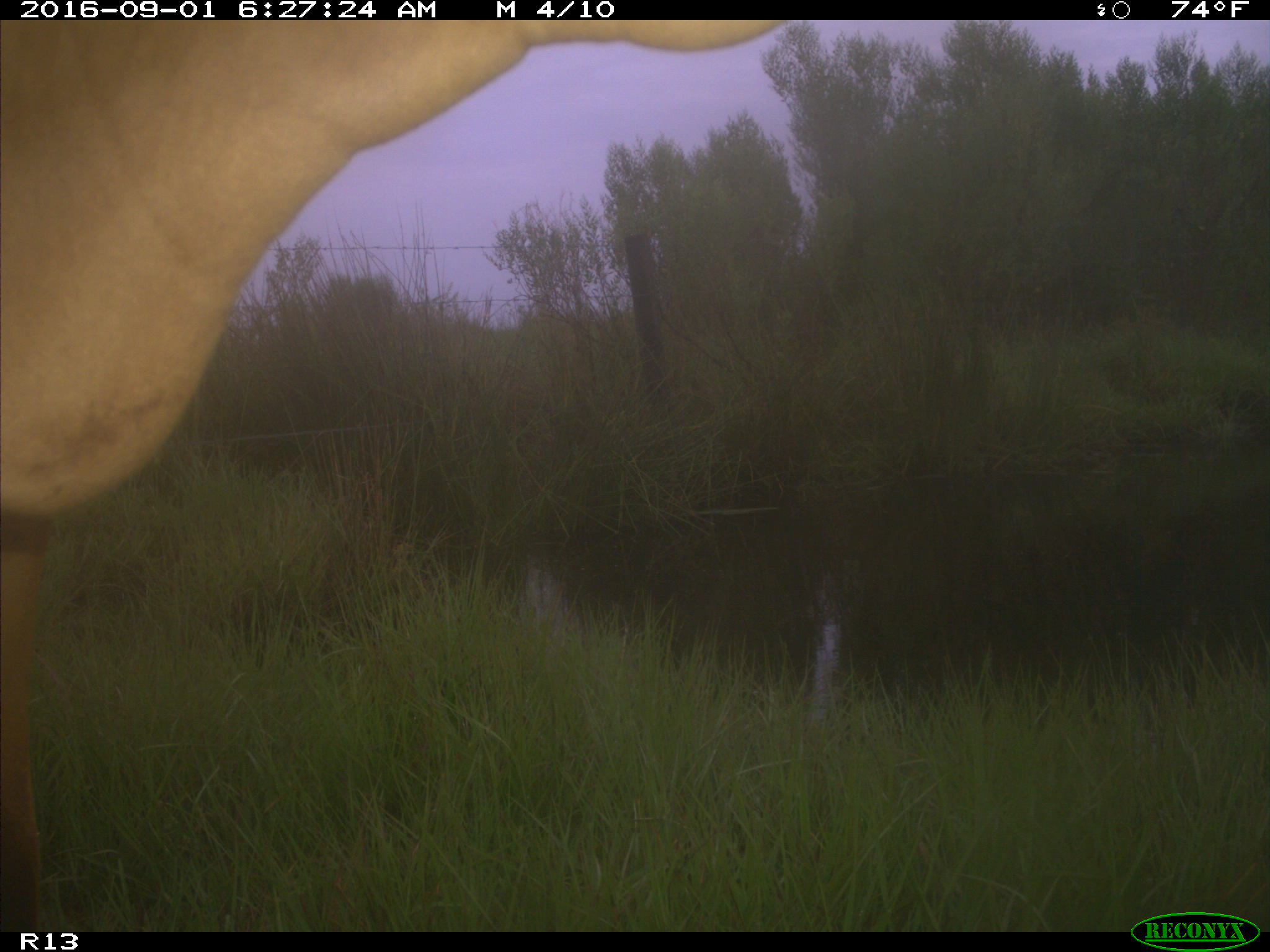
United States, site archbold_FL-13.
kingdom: Animalia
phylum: Chordata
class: Mammalia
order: Artiodactyla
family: Bovidae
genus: Bos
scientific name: Bos taurus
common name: domestic cow